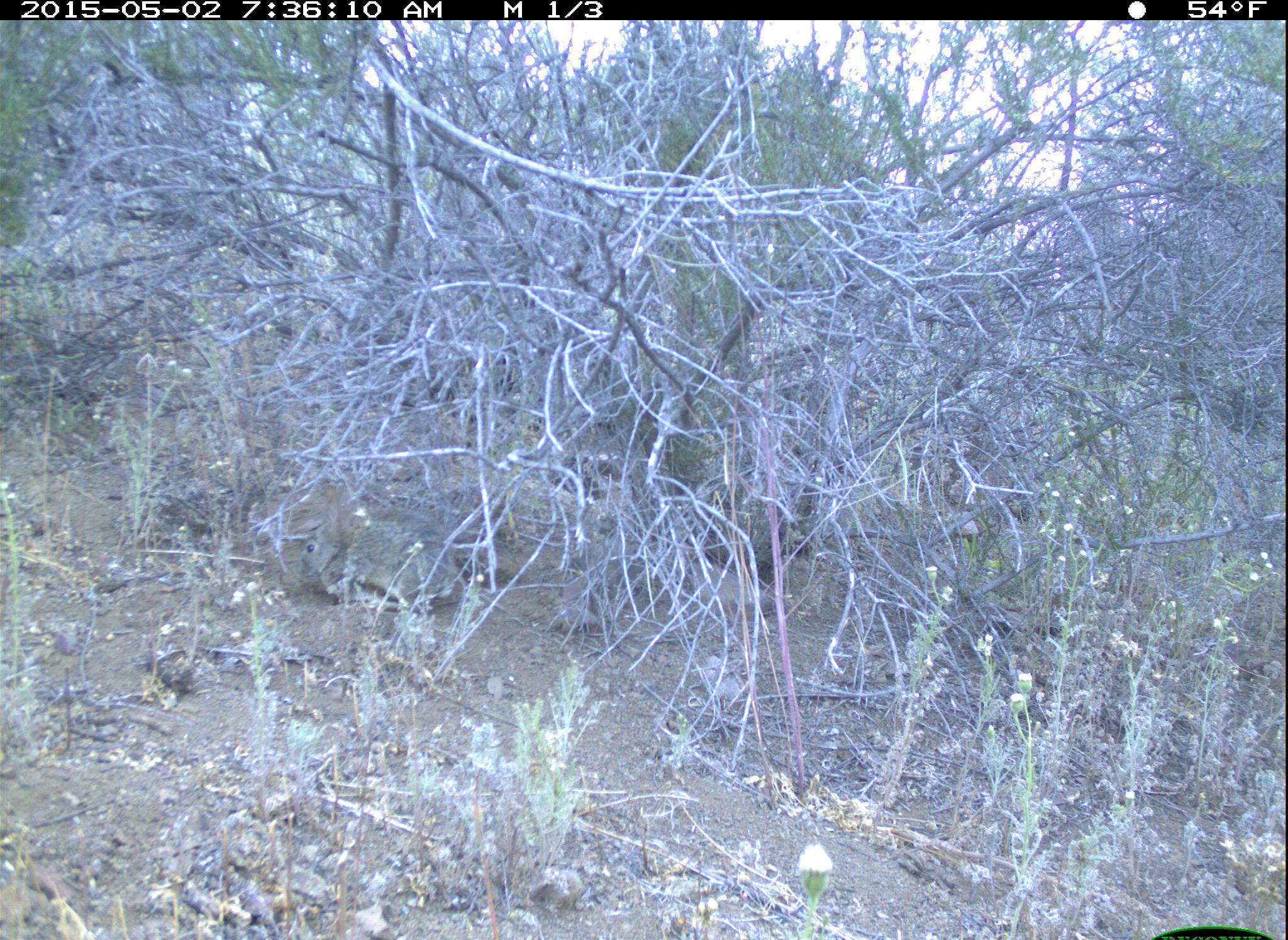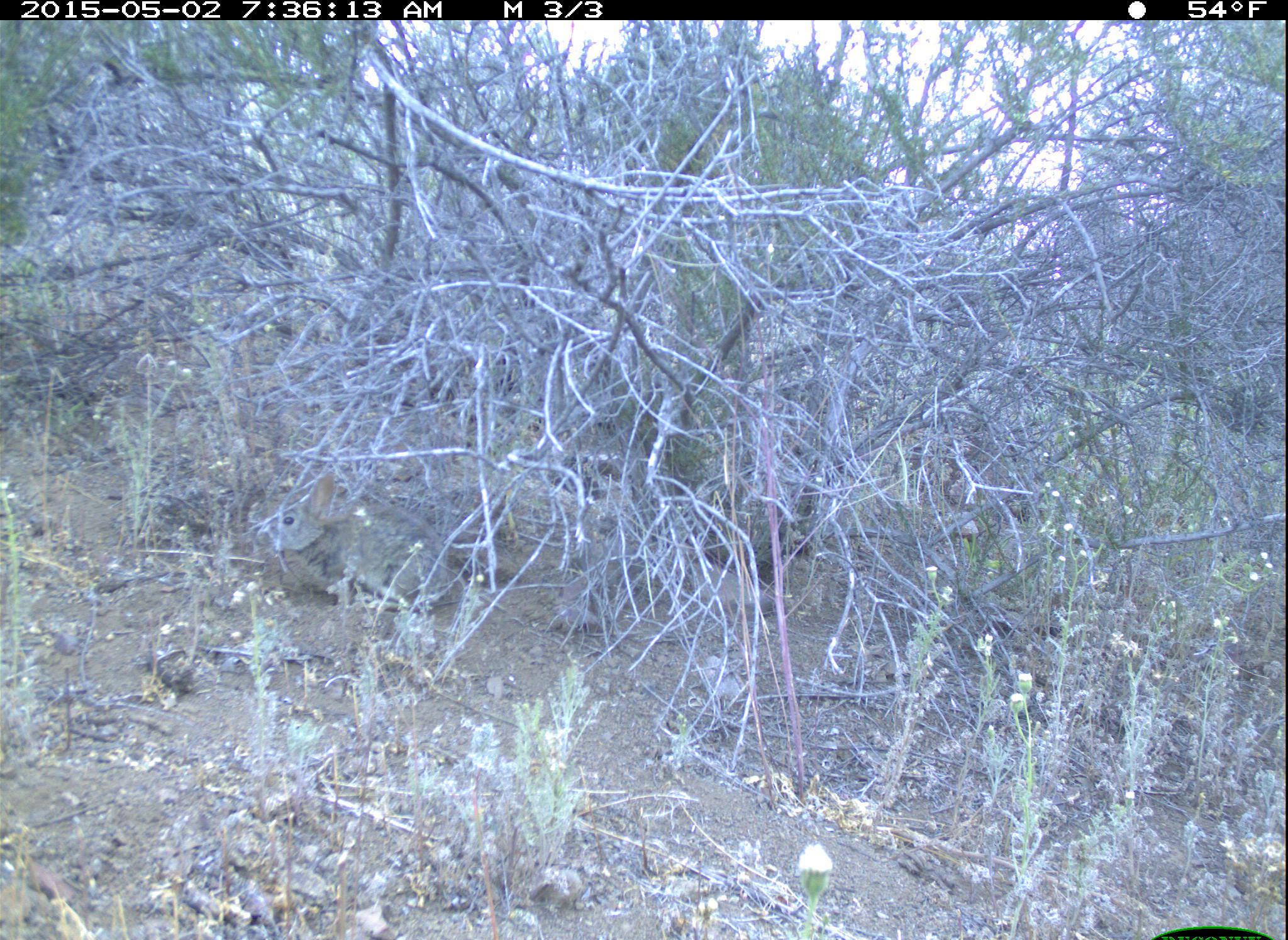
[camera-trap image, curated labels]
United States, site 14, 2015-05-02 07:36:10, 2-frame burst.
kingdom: Animalia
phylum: Chordata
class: Mammalia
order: Lagomorpha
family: Leporidae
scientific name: Leporidae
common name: rabbits and hares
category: rabbit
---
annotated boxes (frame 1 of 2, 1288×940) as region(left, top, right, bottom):
rabbit: region(299, 485, 458, 612)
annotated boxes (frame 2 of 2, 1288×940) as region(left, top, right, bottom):
rabbit: region(257, 471, 449, 612)